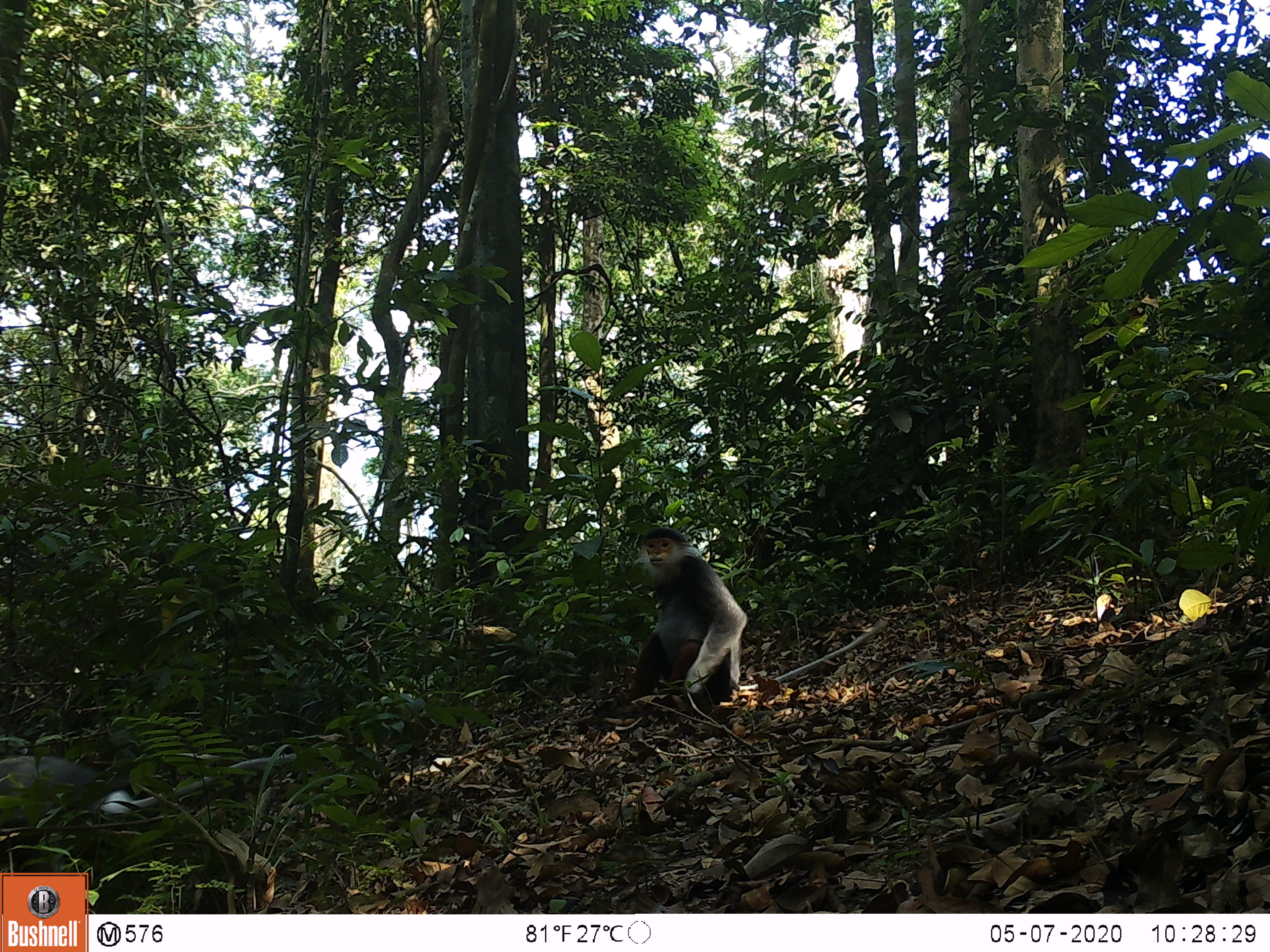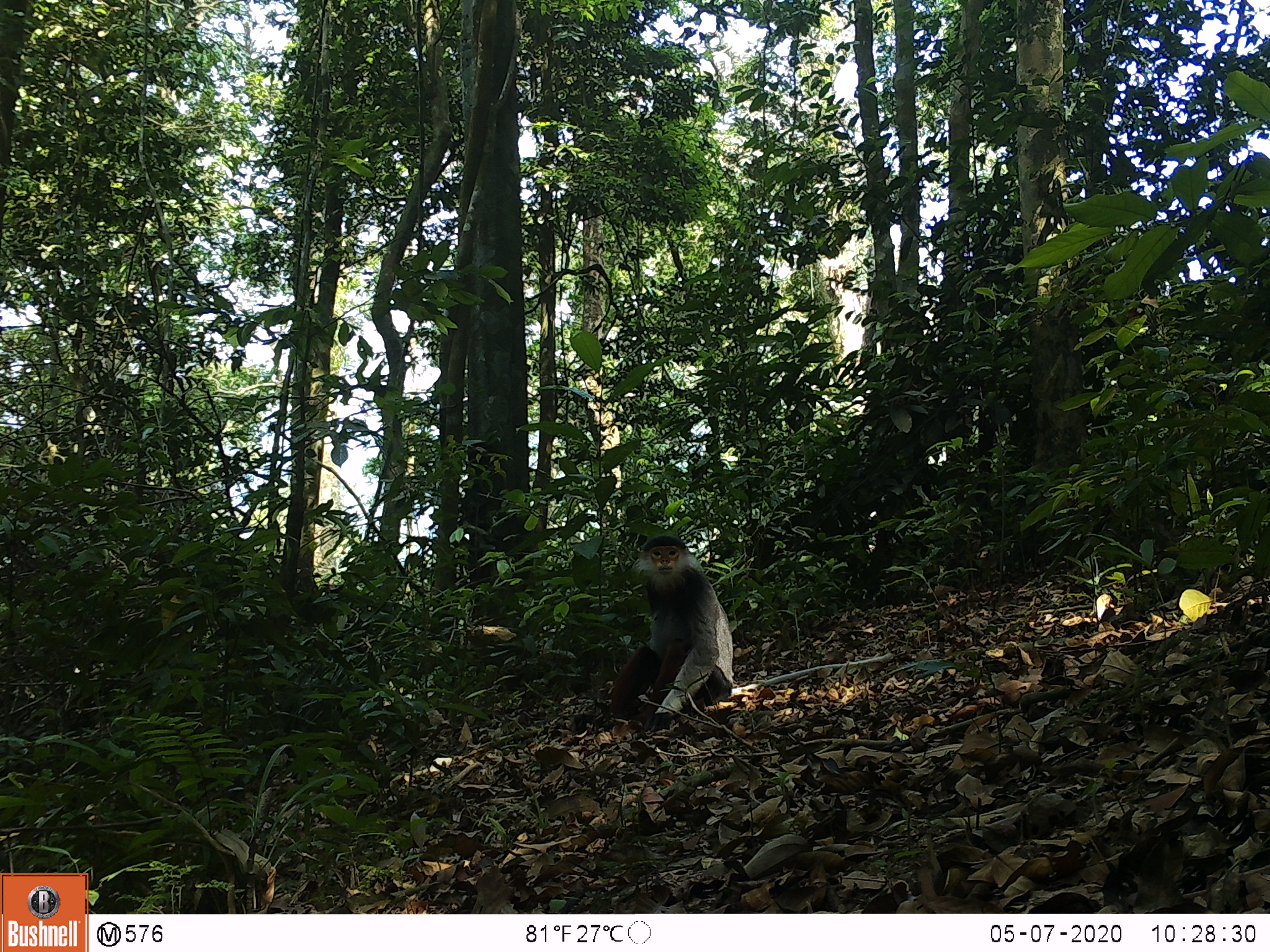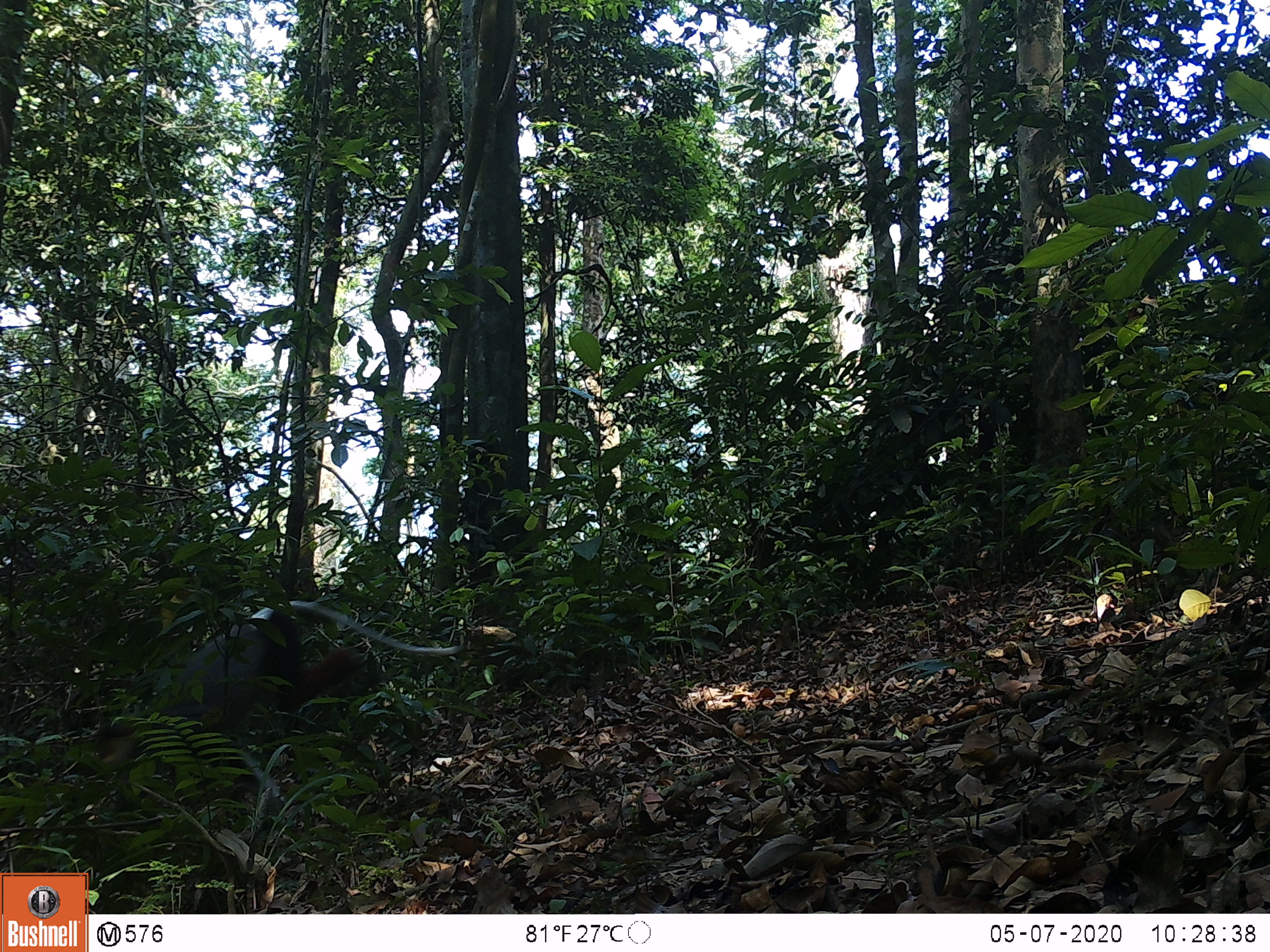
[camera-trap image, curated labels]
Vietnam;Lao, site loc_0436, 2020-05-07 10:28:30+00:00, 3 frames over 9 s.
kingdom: Animalia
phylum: Chordata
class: Mammalia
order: Primates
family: Cercopithecidae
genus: Pygathrix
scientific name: Pygathrix nemaeus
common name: red-shanked douc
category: red shanked douc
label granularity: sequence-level